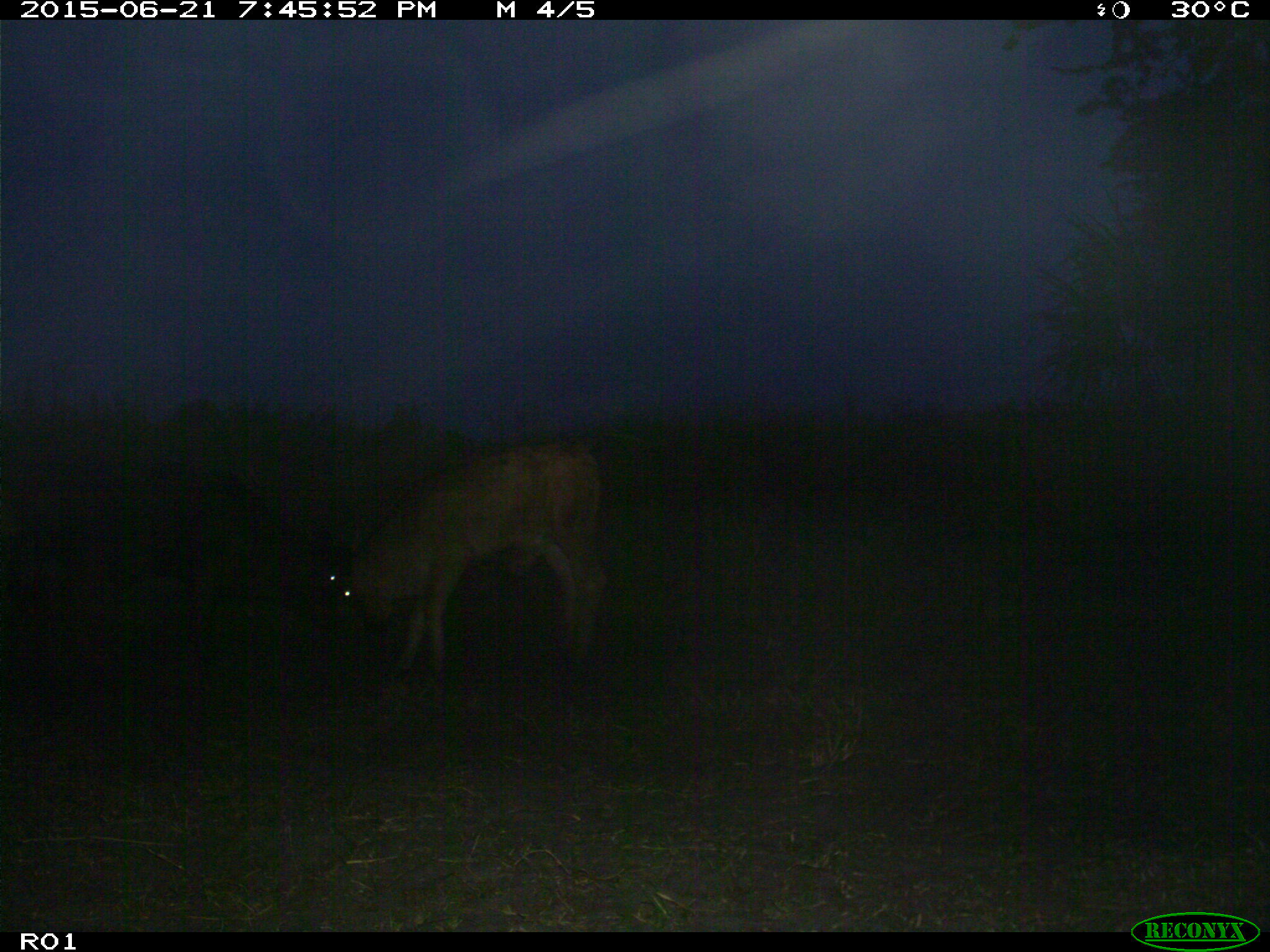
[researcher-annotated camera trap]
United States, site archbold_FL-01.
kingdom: Animalia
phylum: Chordata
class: Mammalia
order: Artiodactyla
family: Bovidae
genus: Bos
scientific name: Bos taurus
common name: domestic cow